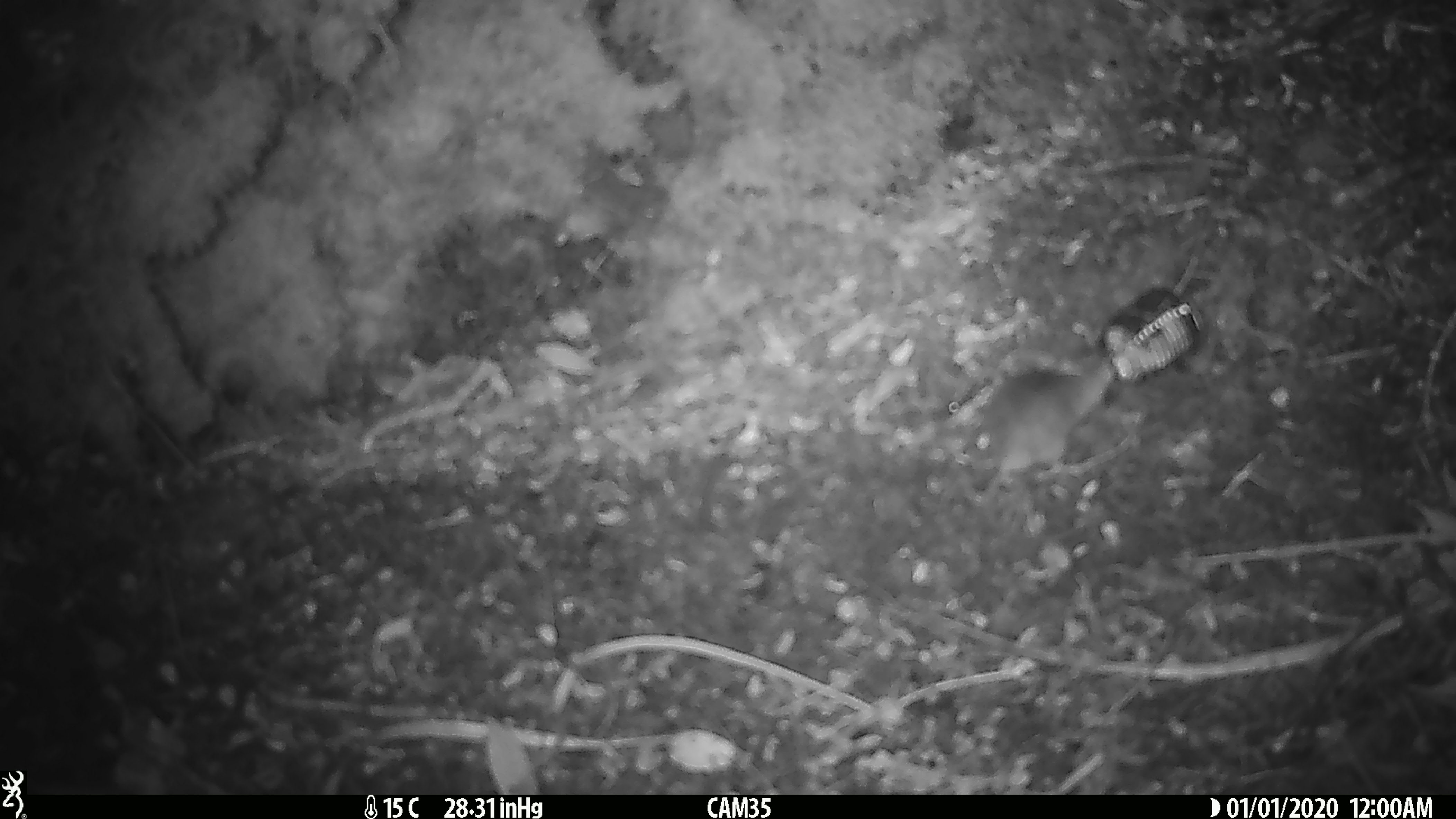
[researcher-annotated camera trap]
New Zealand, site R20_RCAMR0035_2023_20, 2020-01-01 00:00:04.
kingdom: Animalia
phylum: Chordata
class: Mammalia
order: Rodentia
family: Muridae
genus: Mus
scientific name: Mus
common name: mouse